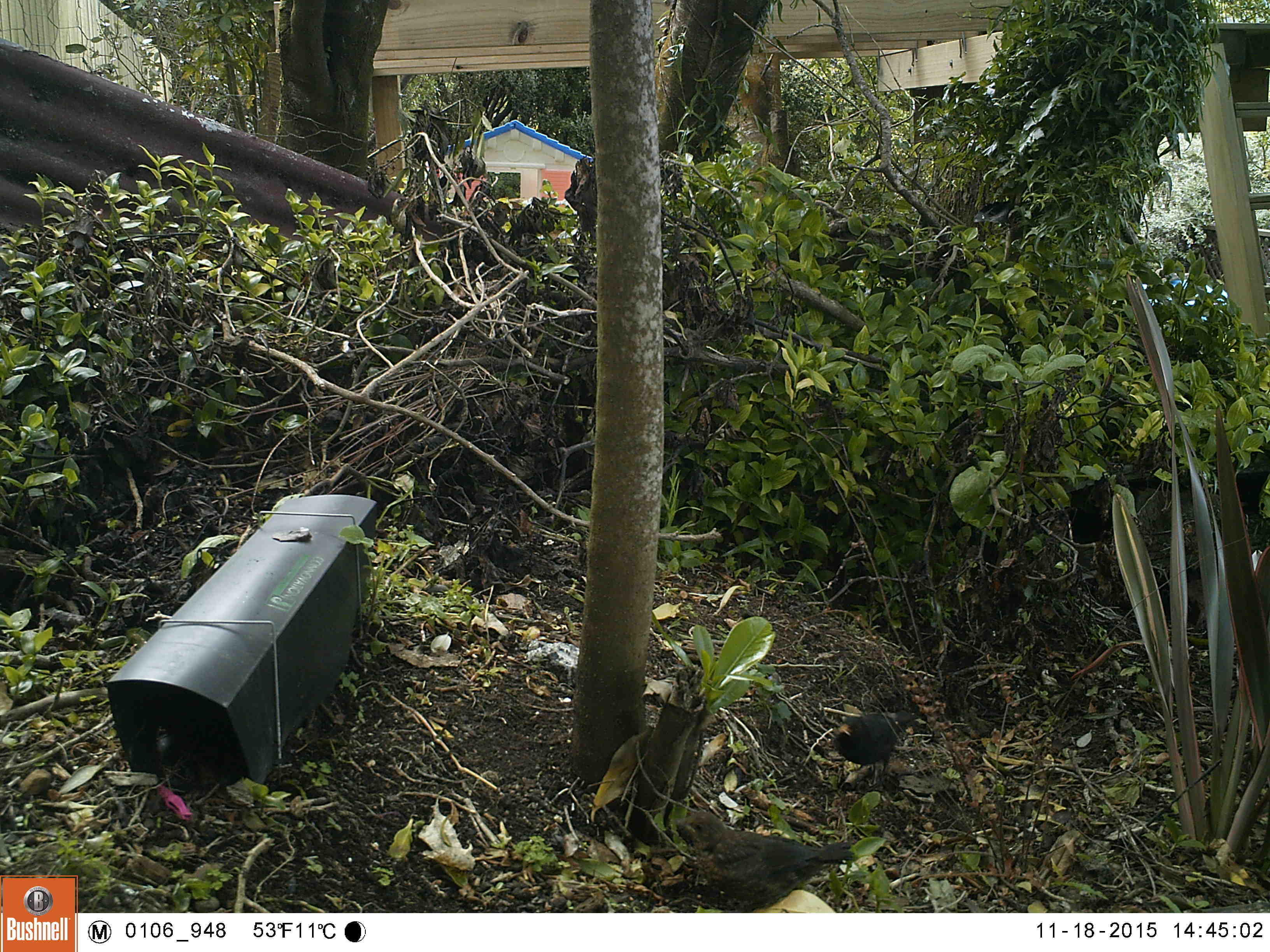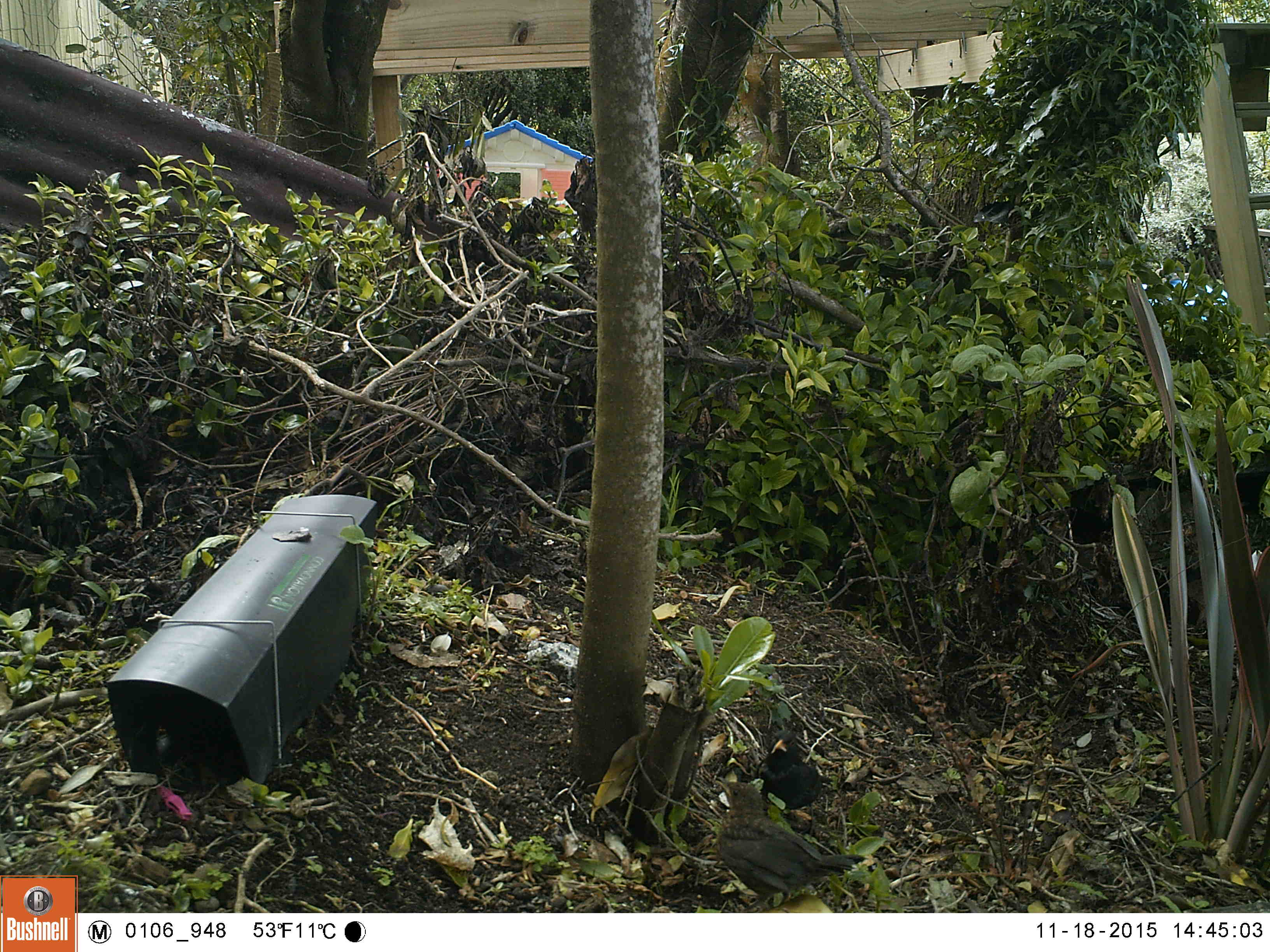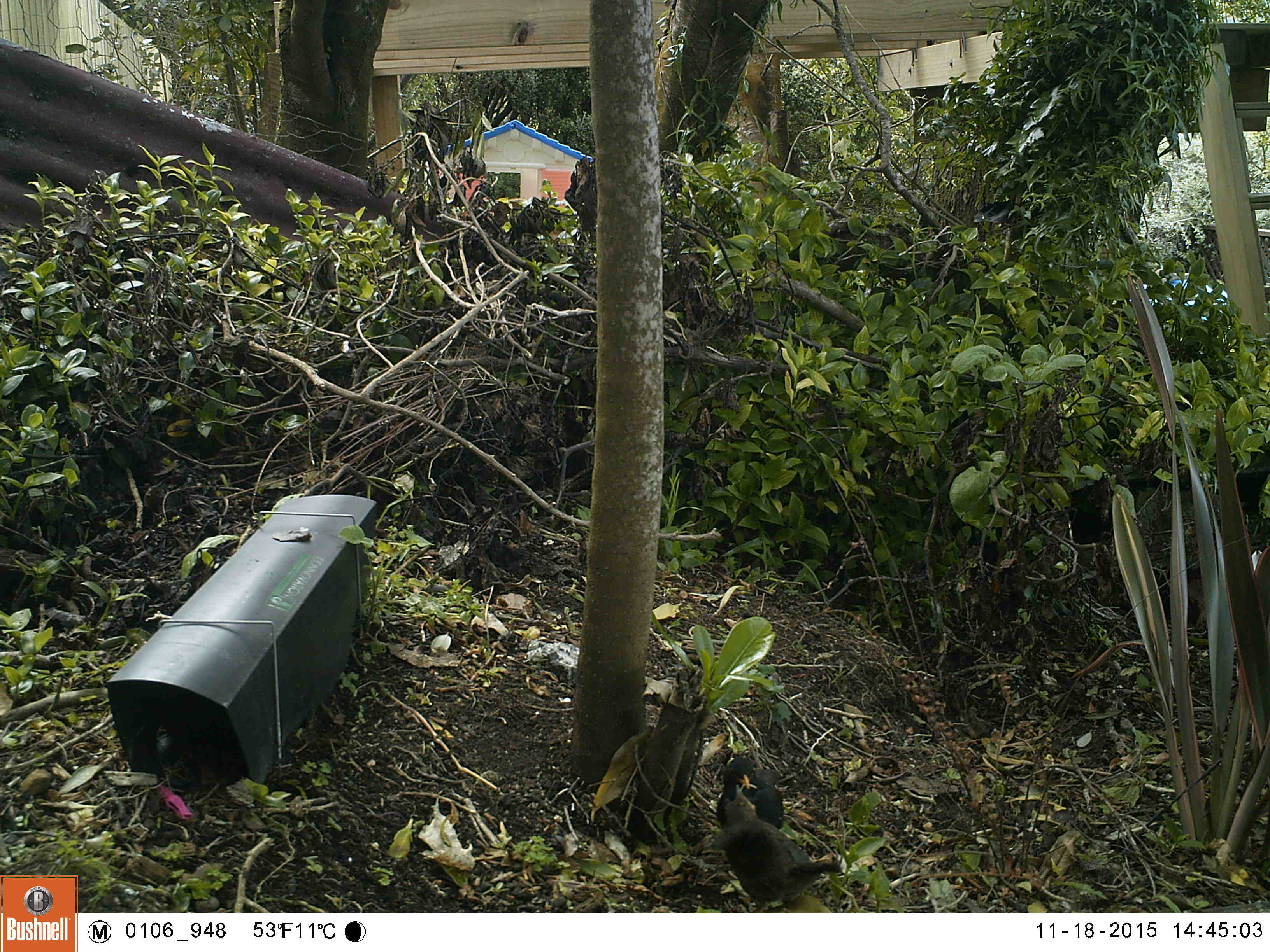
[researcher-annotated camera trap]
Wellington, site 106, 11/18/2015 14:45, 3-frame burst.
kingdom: Animalia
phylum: Chordata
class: Aves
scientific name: Aves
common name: bird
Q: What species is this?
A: Bird (Aves).